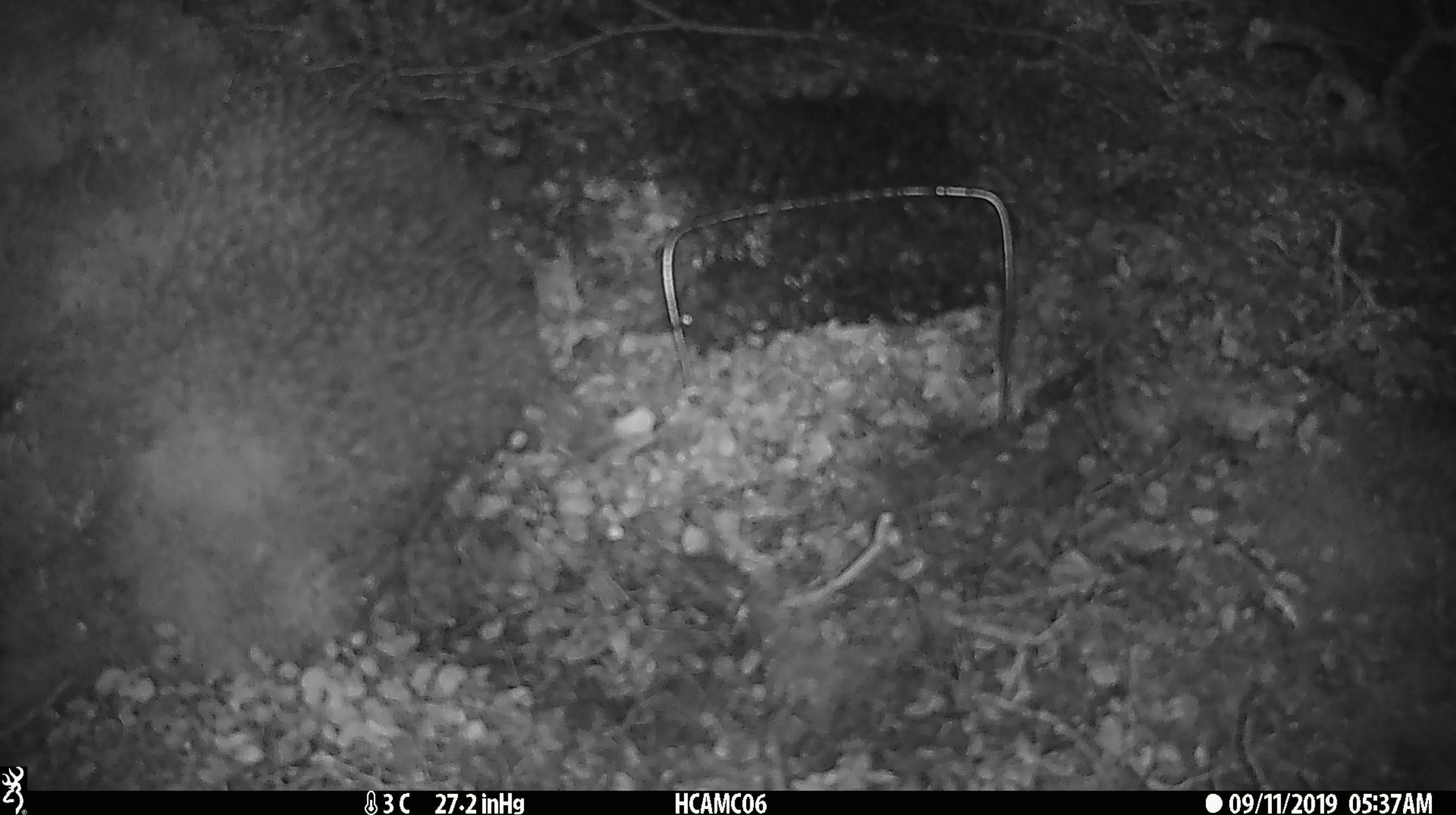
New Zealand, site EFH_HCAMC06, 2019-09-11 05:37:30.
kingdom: Animalia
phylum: Chordata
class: Mammalia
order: Rodentia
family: Muridae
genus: Mus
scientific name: Mus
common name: mouse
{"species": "mouse (Mus)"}